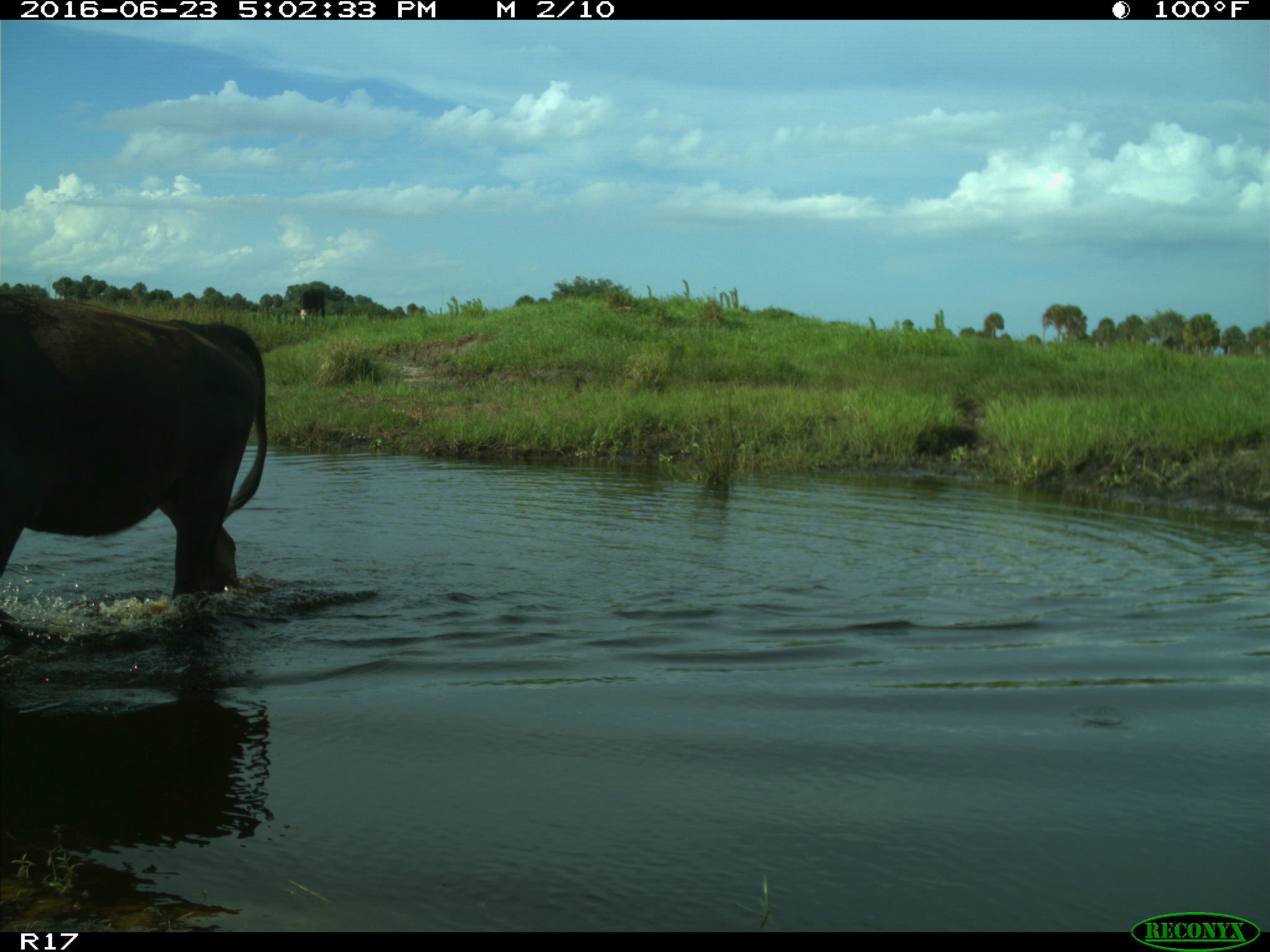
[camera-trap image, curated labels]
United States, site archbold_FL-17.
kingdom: Animalia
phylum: Chordata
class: Mammalia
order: Artiodactyla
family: Bovidae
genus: Bos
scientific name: Bos taurus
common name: domestic cow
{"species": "Bos taurus (domestic cow)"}